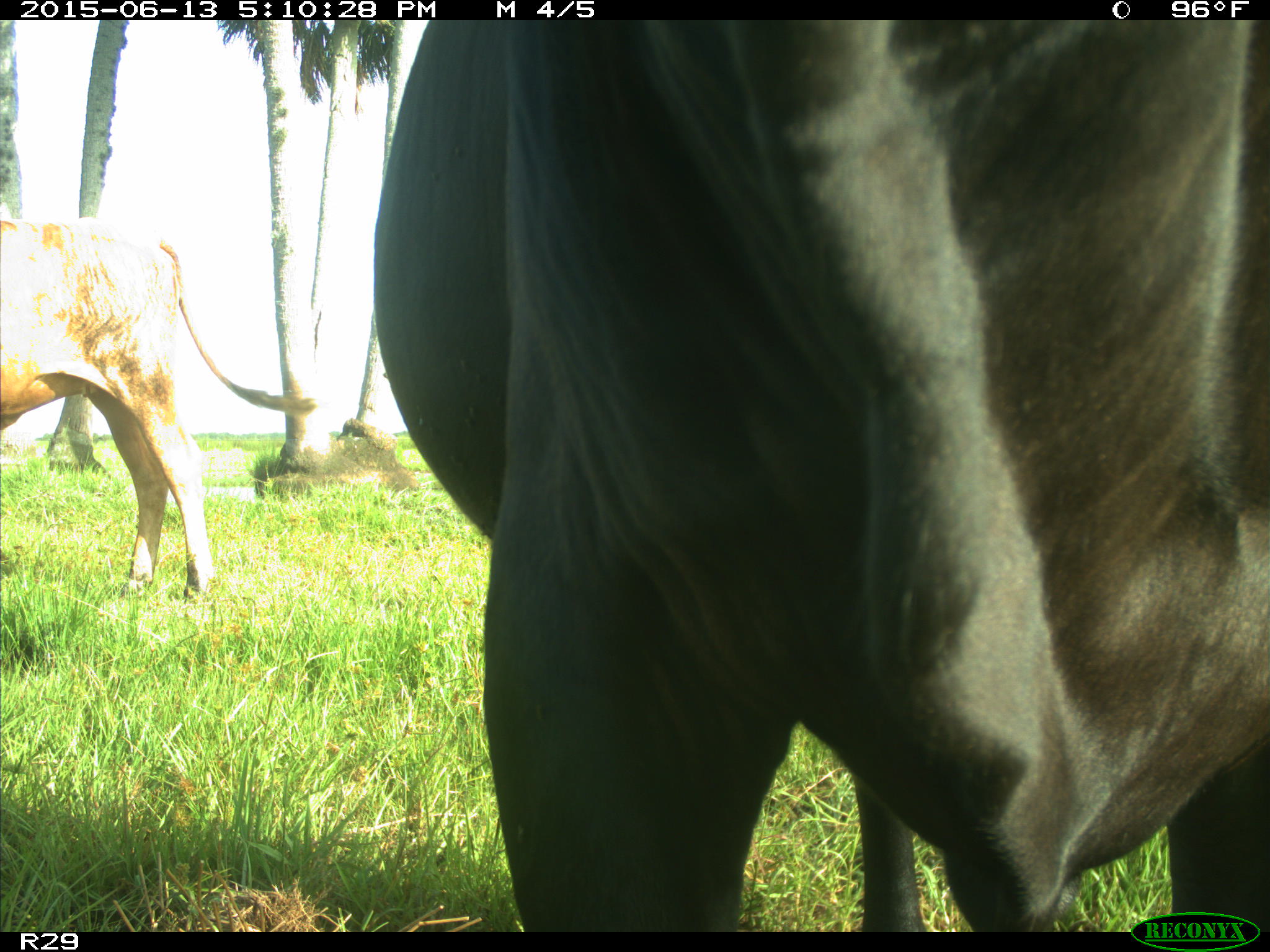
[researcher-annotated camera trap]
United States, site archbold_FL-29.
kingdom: Animalia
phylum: Chordata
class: Mammalia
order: Artiodactyla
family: Bovidae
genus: Bos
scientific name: Bos taurus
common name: domestic cow